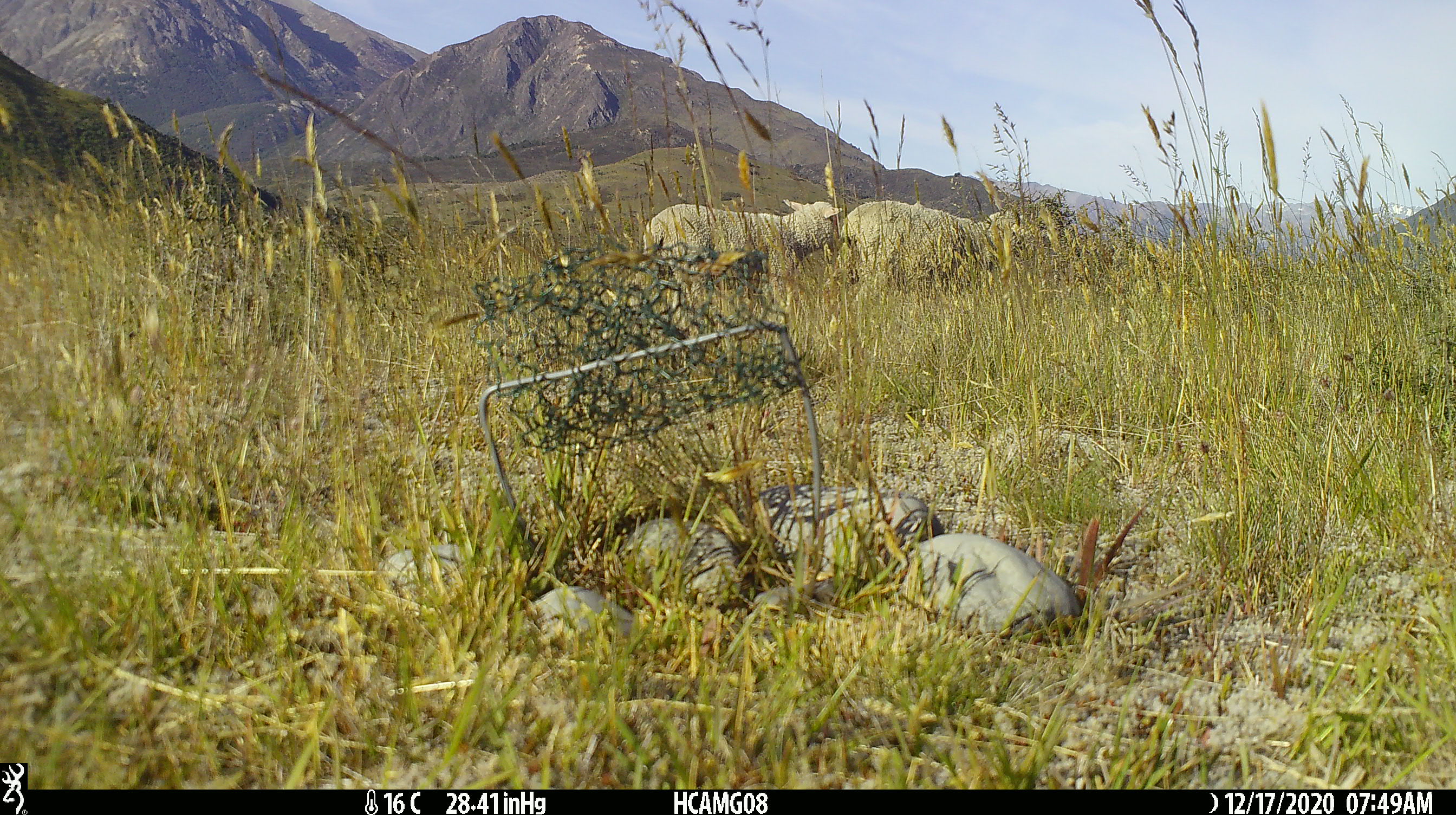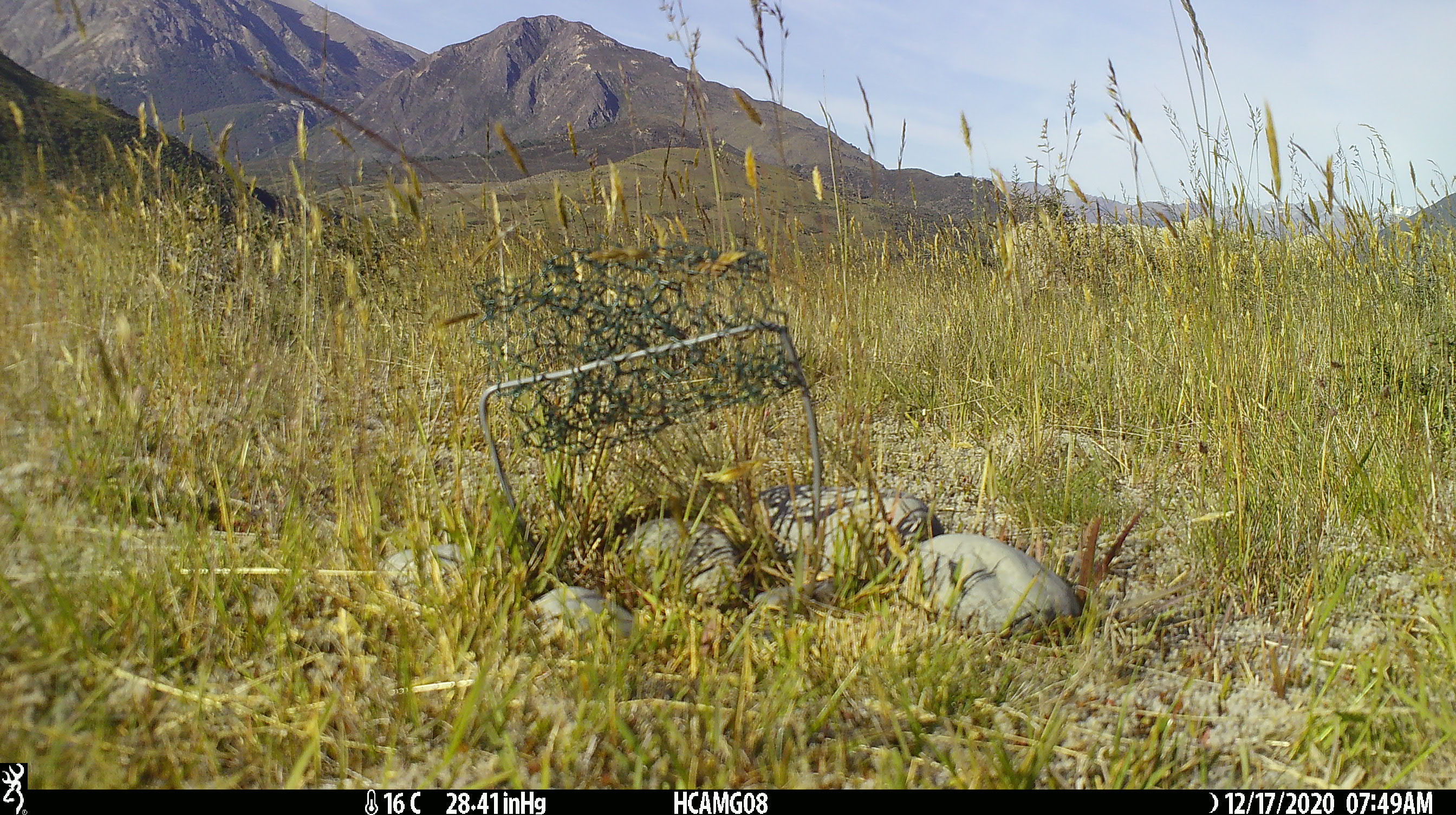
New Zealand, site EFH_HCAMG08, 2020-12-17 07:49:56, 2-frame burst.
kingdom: Animalia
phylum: Chordata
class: Mammalia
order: Artiodactyla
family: Bovidae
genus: Ovis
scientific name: Ovis aries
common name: domestic sheep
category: sheep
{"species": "sheep (domestic sheep) (Ovis aries)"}